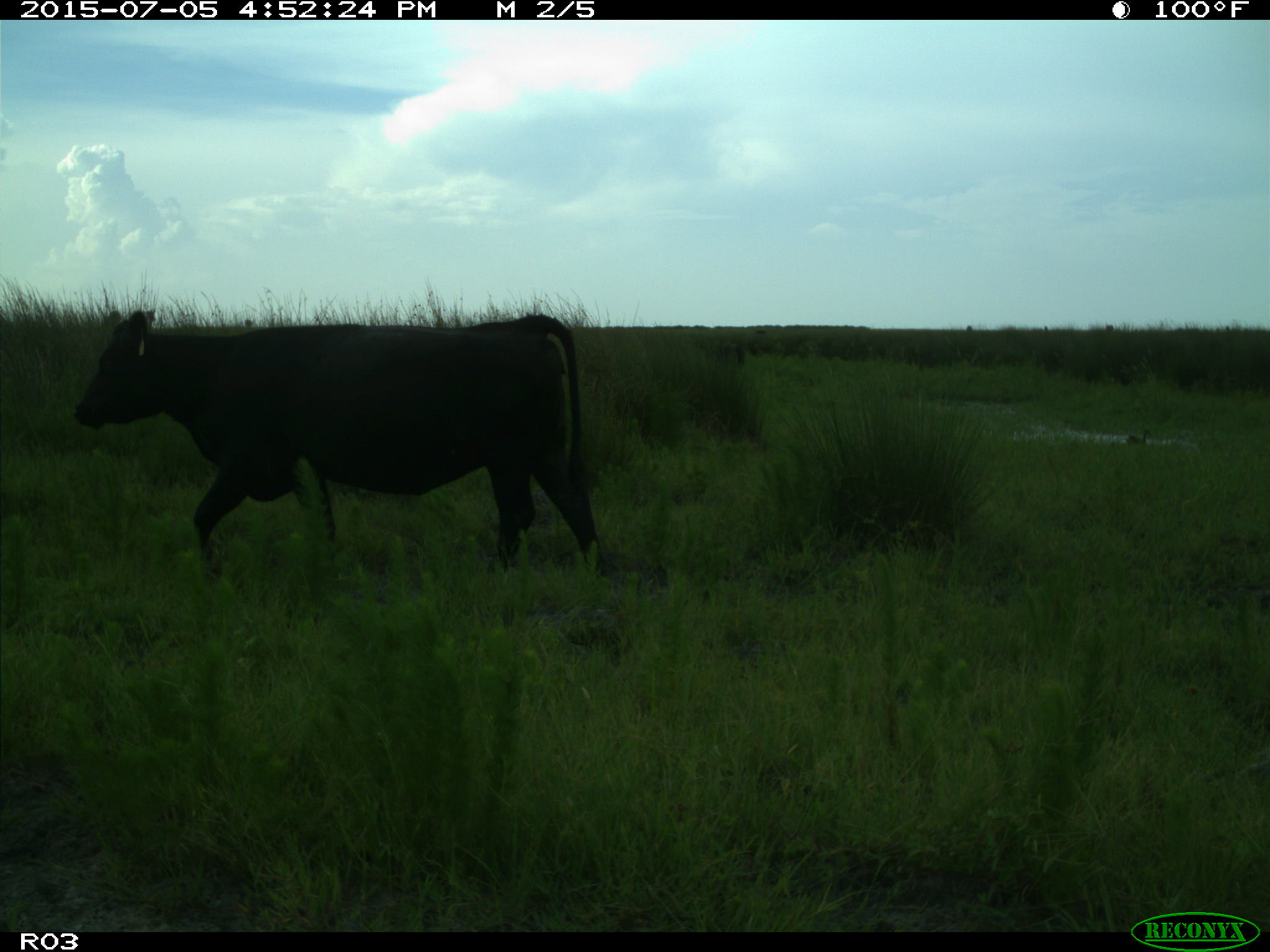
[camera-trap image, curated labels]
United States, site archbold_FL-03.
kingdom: Animalia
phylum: Chordata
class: Mammalia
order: Artiodactyla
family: Bovidae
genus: Bos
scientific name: Bos taurus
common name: domestic cow